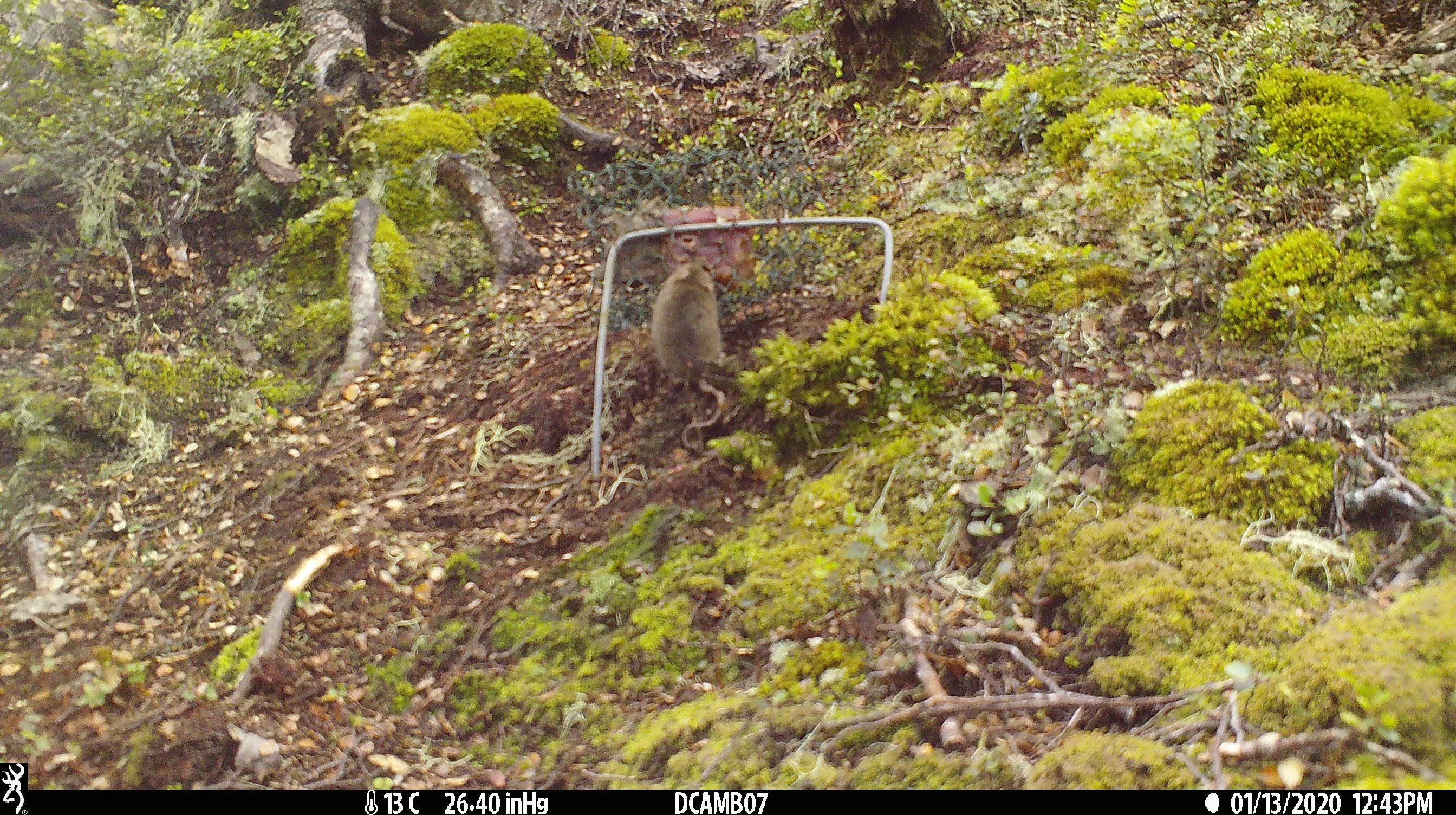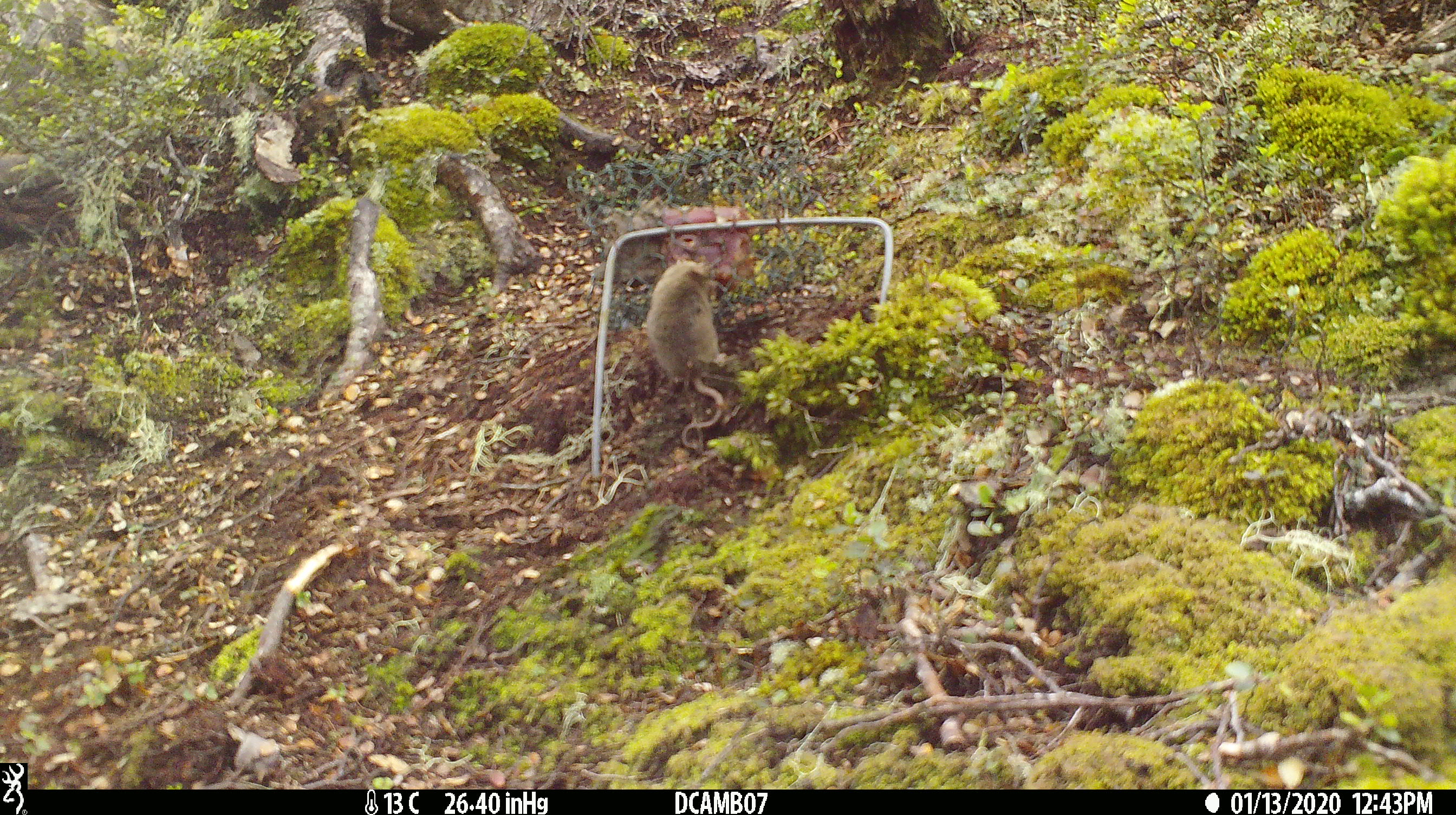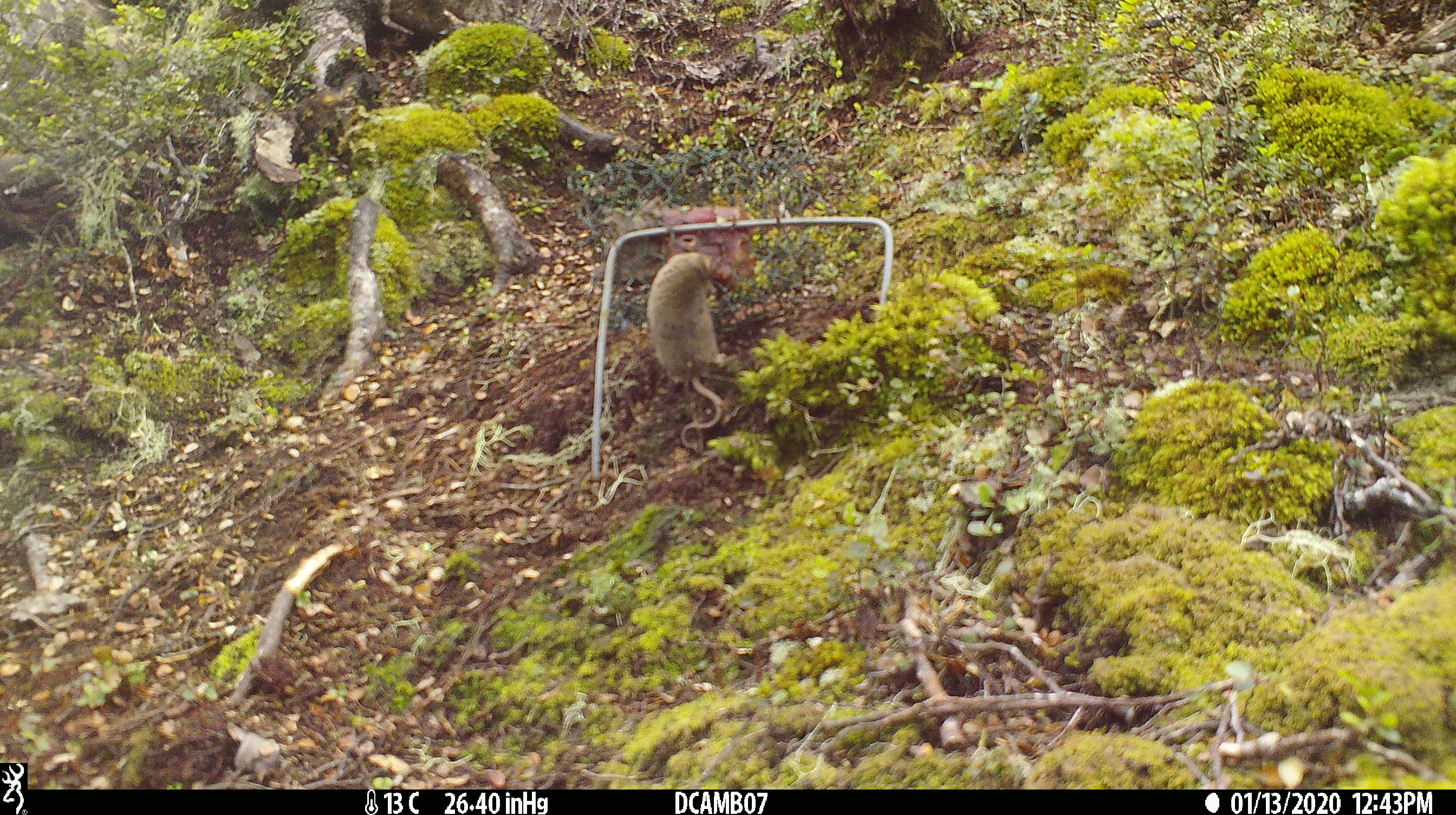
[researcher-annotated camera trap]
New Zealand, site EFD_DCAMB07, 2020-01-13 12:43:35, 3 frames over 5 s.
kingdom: Animalia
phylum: Chordata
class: Mammalia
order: Rodentia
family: Muridae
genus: Mus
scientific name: Mus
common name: mouse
Mouse (Mus).